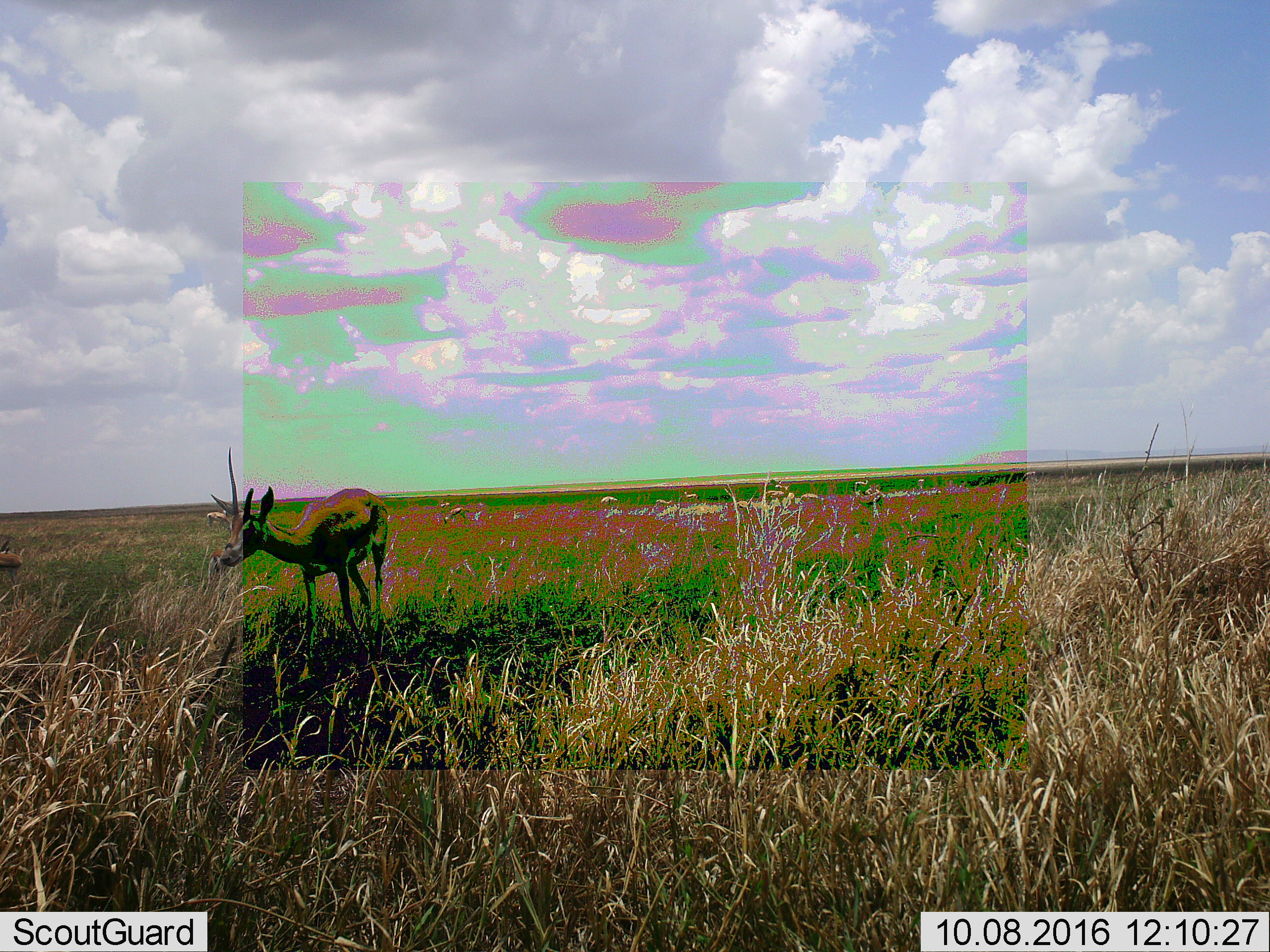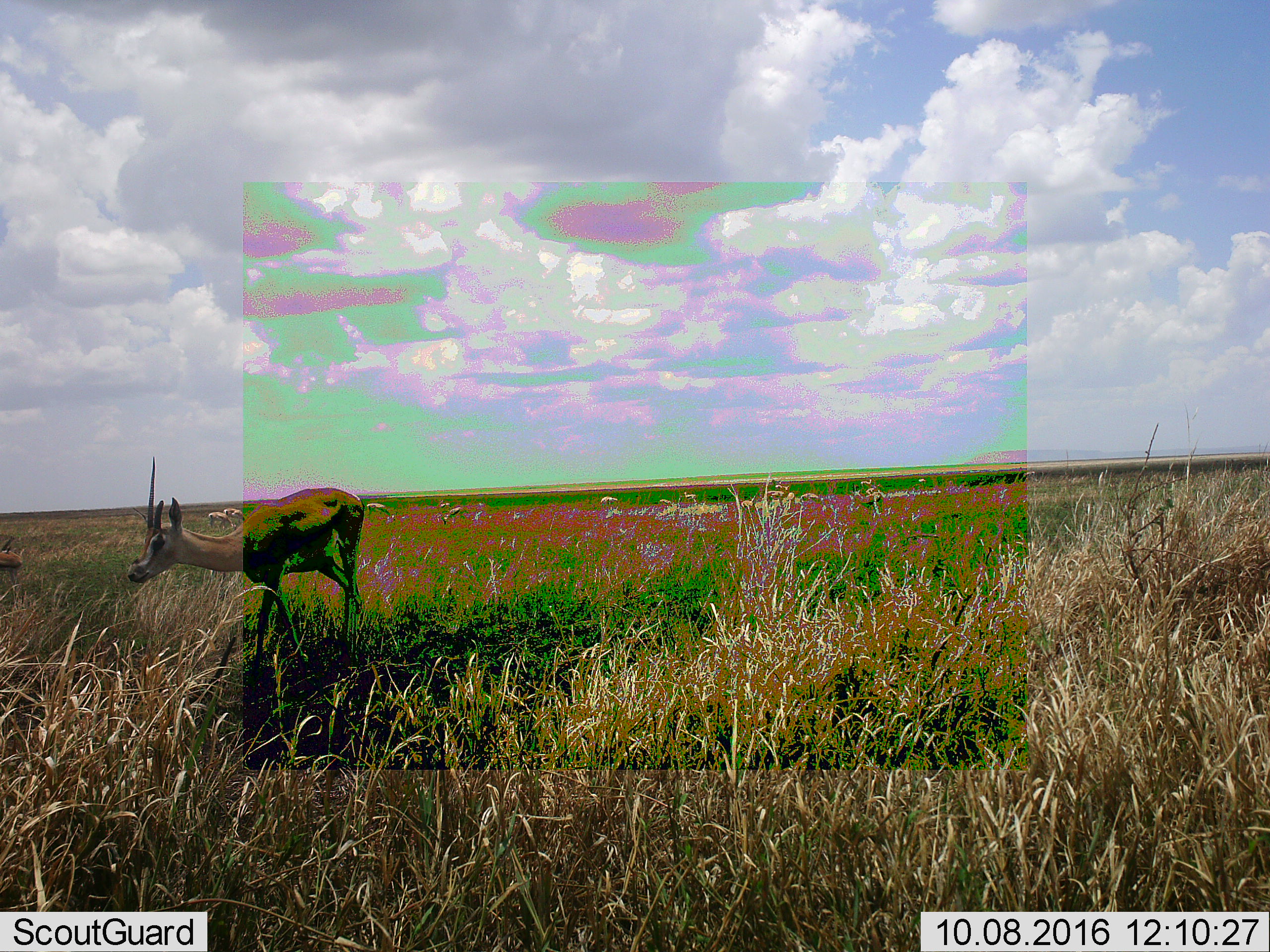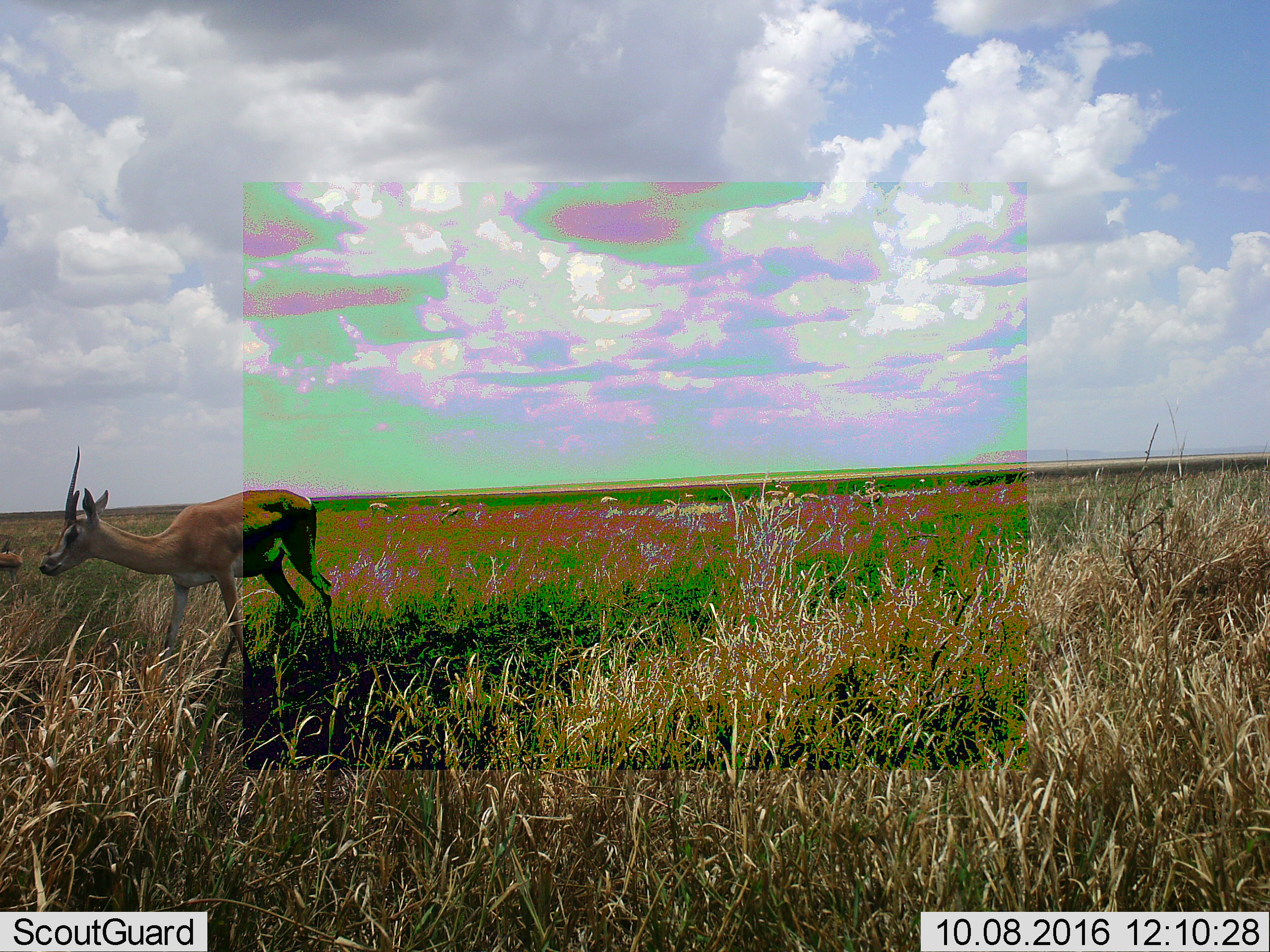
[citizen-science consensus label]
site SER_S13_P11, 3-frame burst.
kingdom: Animalia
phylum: Chordata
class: Mammalia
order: Artiodactyla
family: Bovidae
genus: Eudorcas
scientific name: Eudorcas thomsonii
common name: thomson's gazelle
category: gazellethomsons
Gazellethomsons (thomson's gazelle) (Eudorcas thomsonii), count 1. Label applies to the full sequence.